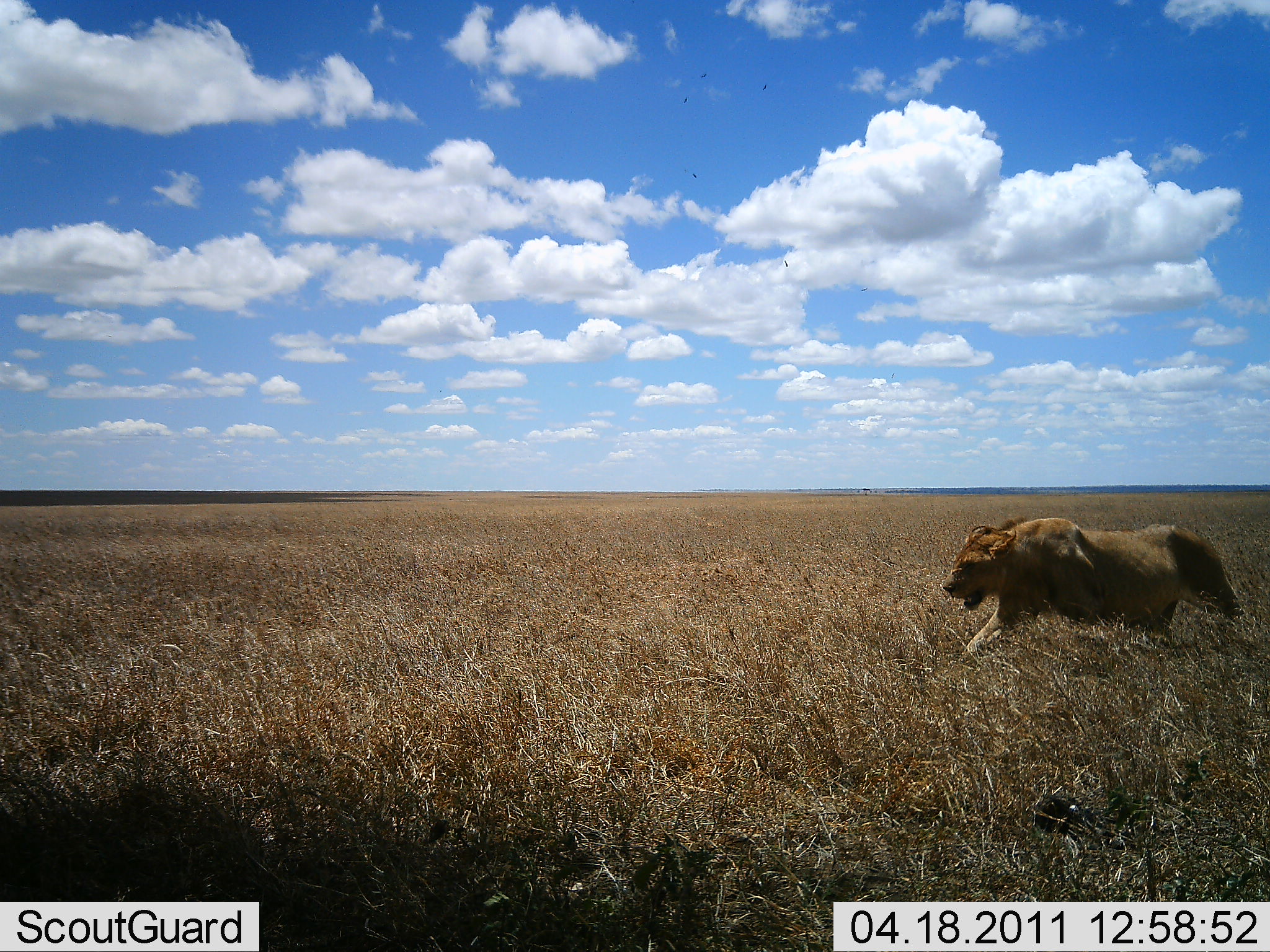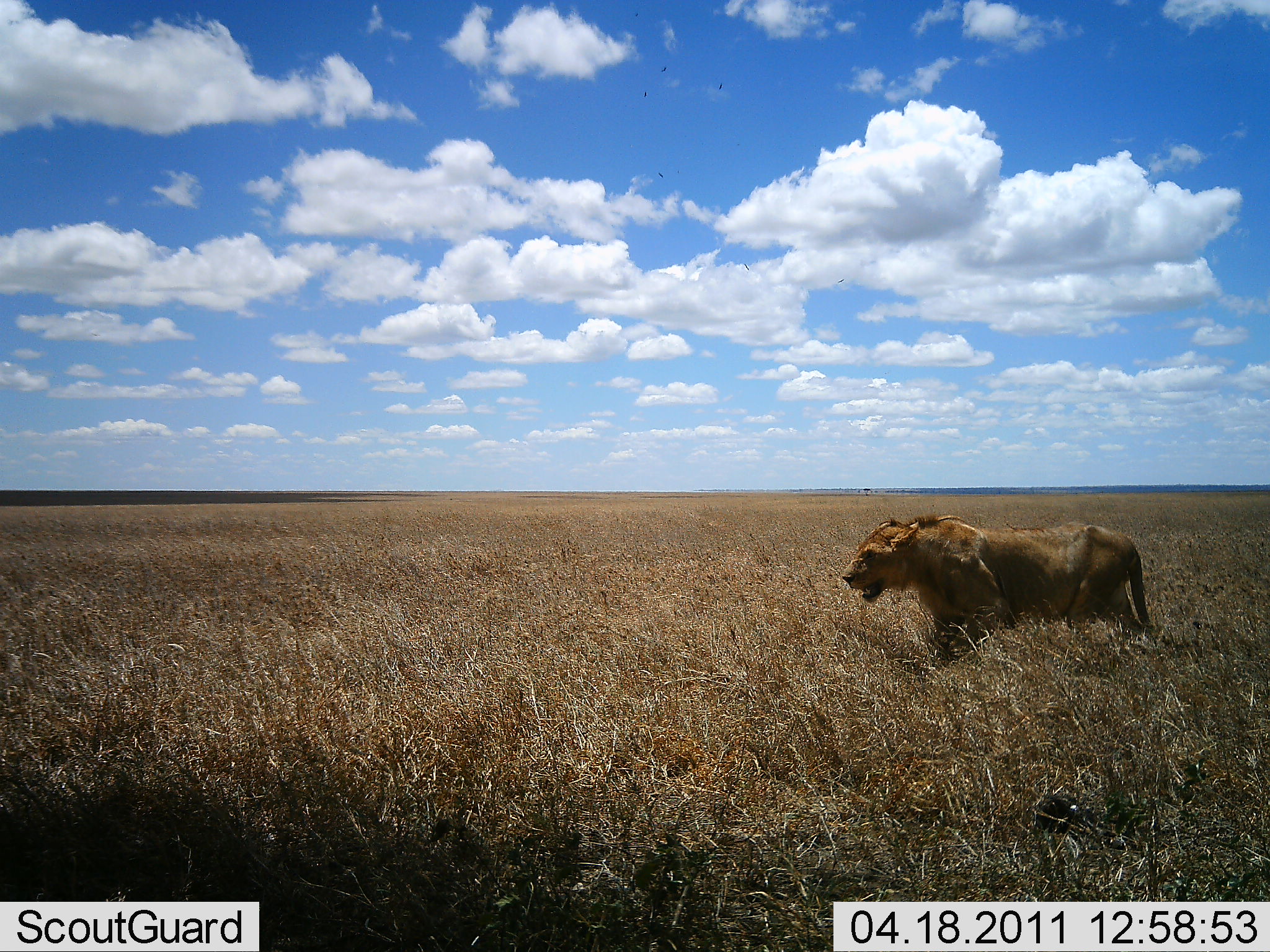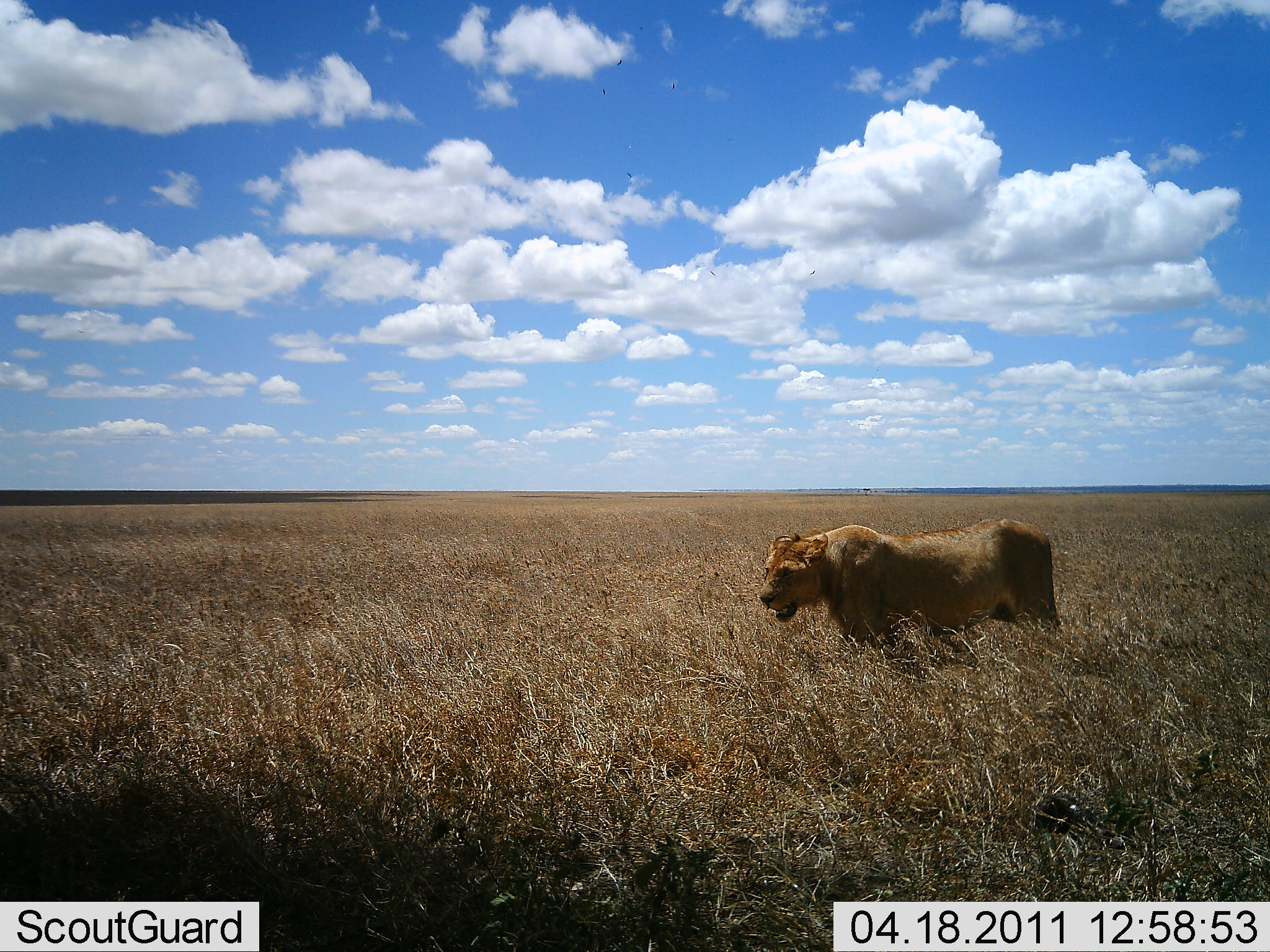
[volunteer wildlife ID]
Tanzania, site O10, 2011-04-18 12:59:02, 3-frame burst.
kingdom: Animalia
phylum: Chordata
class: Mammalia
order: Carnivora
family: Felidae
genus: Panthera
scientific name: Panthera leo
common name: lion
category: lionfemale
Lionfemale (lion) (Panthera leo), count 1. Behavior (volunteer vote fractions): standing 0%, resting 0%, moving 100%, interacting 8%. Young present (vote fraction): 0%. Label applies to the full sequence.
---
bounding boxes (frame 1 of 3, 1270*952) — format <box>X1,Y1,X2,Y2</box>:
animal: <box>941,514,1239,669</box>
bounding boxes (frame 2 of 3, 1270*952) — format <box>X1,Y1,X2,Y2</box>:
animal: <box>840,514,1153,670</box>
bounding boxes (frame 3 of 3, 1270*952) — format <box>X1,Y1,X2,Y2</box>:
animal: <box>757,517,1061,656</box>